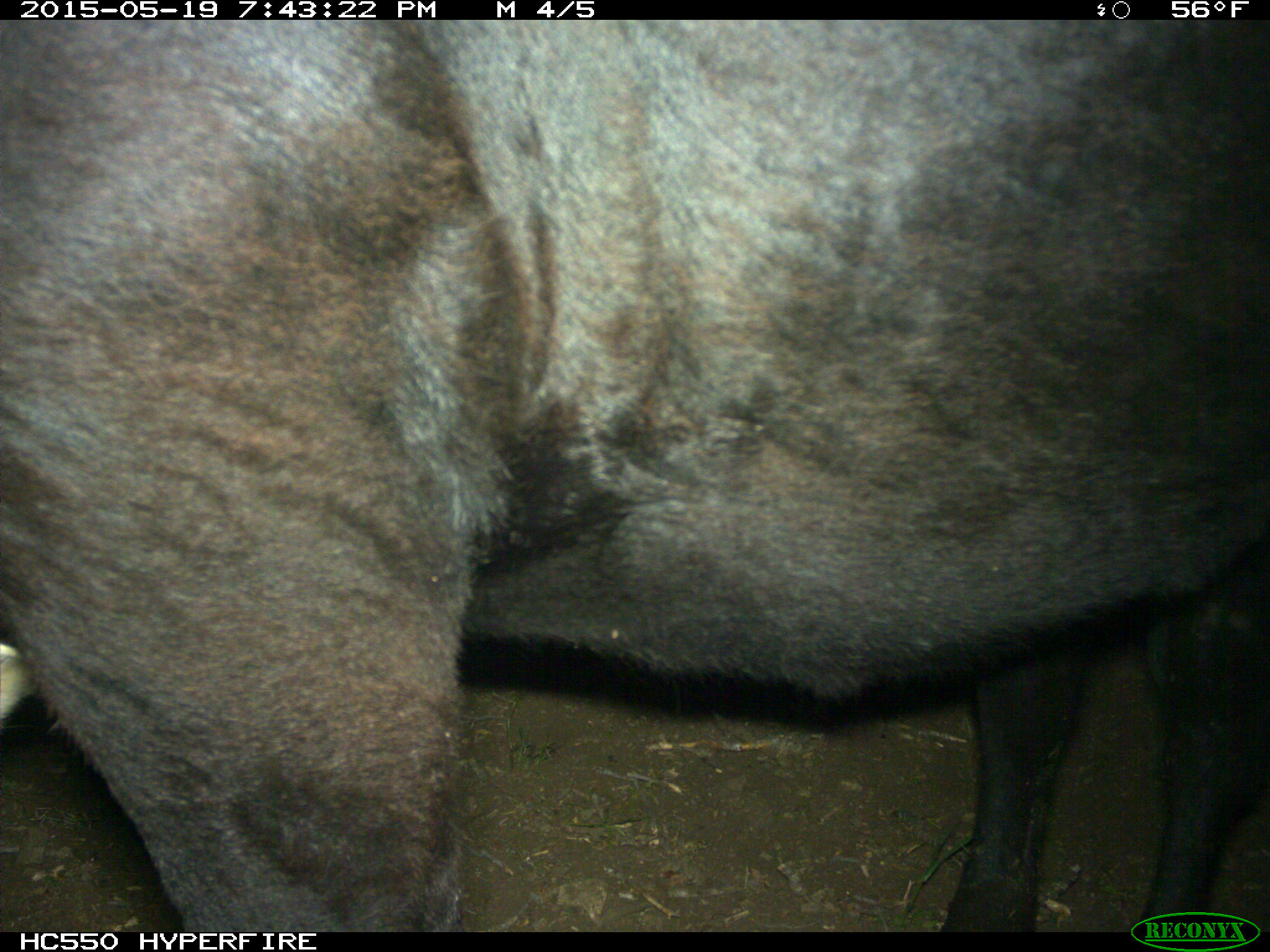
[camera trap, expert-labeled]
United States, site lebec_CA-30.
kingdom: Animalia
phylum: Chordata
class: Mammalia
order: Artiodactyla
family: Bovidae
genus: Bos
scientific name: Bos taurus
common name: domestic cow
Bos taurus (domestic cow).